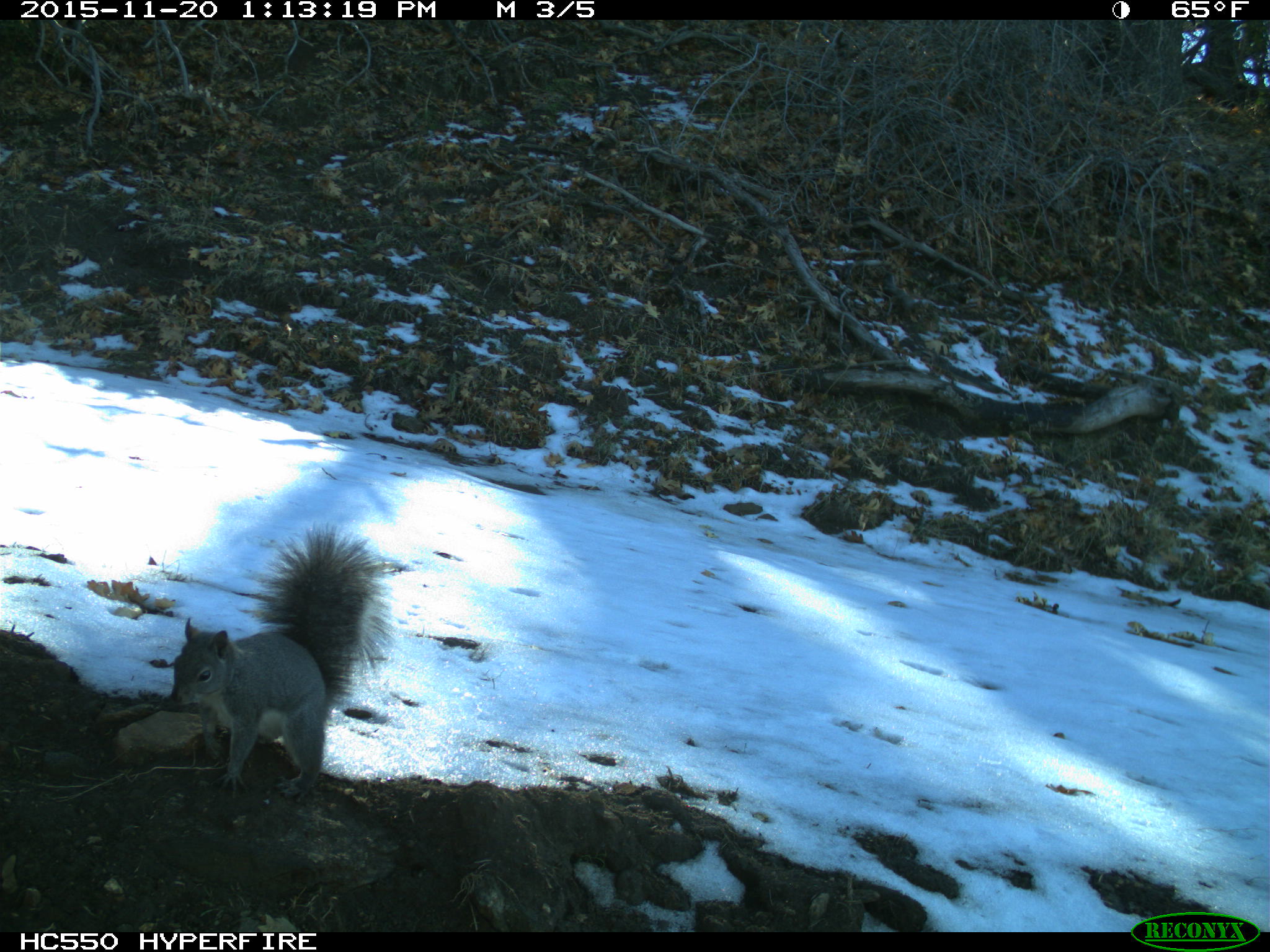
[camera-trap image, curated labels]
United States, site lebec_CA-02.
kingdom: Animalia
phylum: Chordata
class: Mammalia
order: Rodentia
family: Sciuridae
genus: Sciurus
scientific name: Sciurus carolinensis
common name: eastern gray squirrel